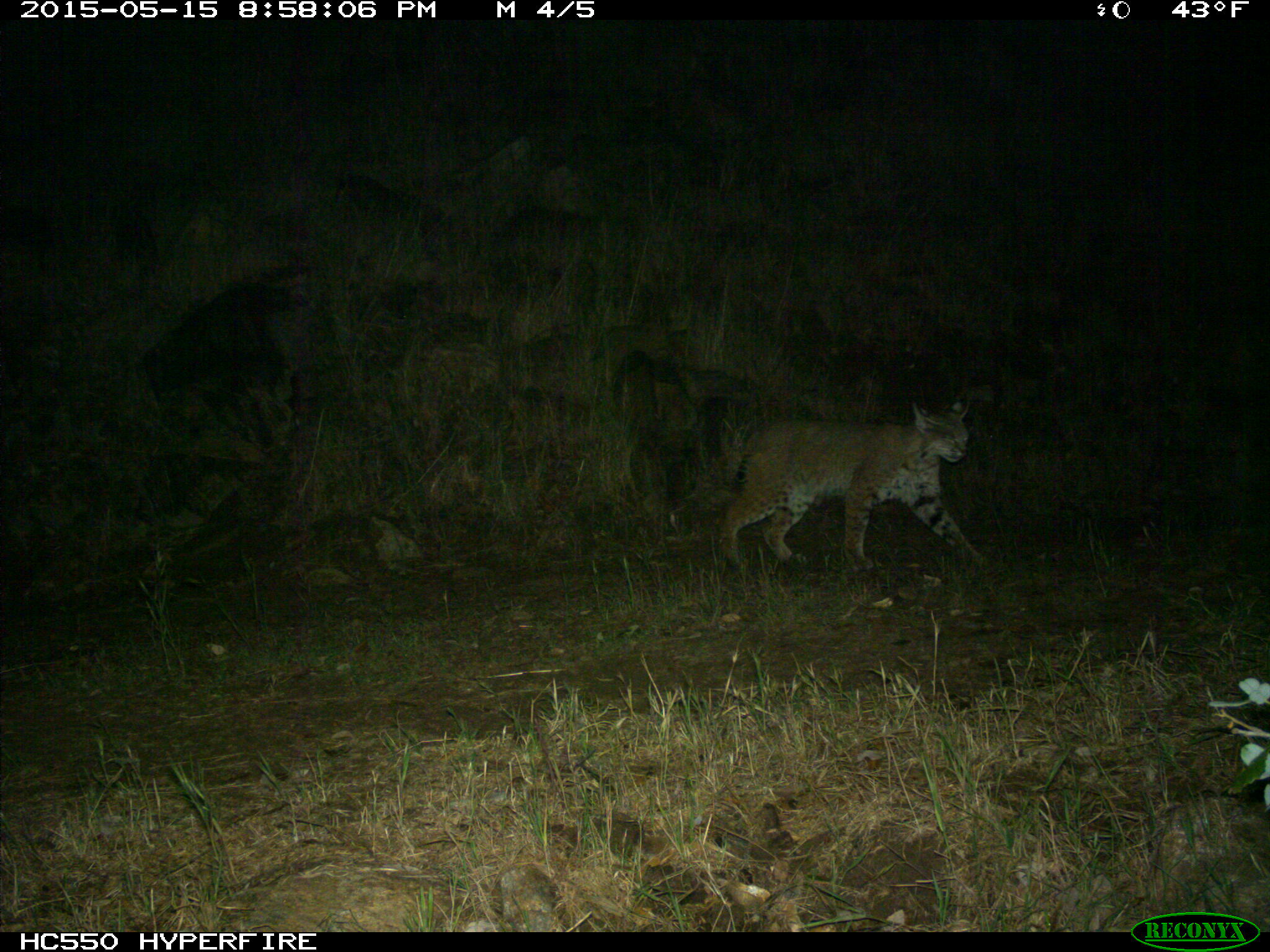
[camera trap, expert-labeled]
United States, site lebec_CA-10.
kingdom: Animalia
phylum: Chordata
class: Mammalia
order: Carnivora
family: Felidae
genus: Lynx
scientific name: Lynx rufus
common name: bobcat